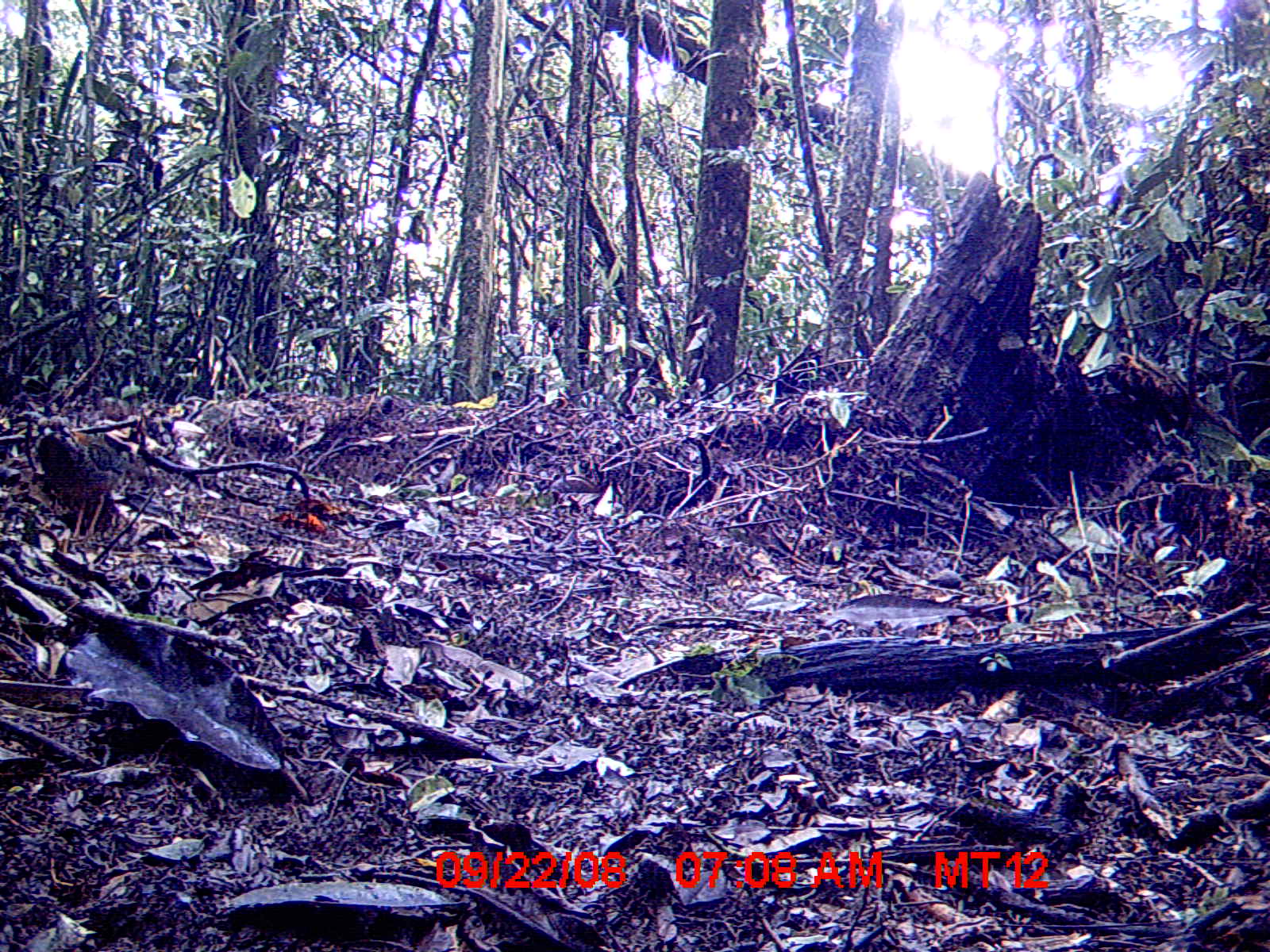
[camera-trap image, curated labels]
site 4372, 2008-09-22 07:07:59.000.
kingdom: Animalia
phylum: Chordata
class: Aves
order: Coraciiformes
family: Brachypteraciidae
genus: Brachypteracias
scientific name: Brachypteracias squamiger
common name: scaly ground-roller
Brachypteracias squamiger (scaly ground-roller), count 1.